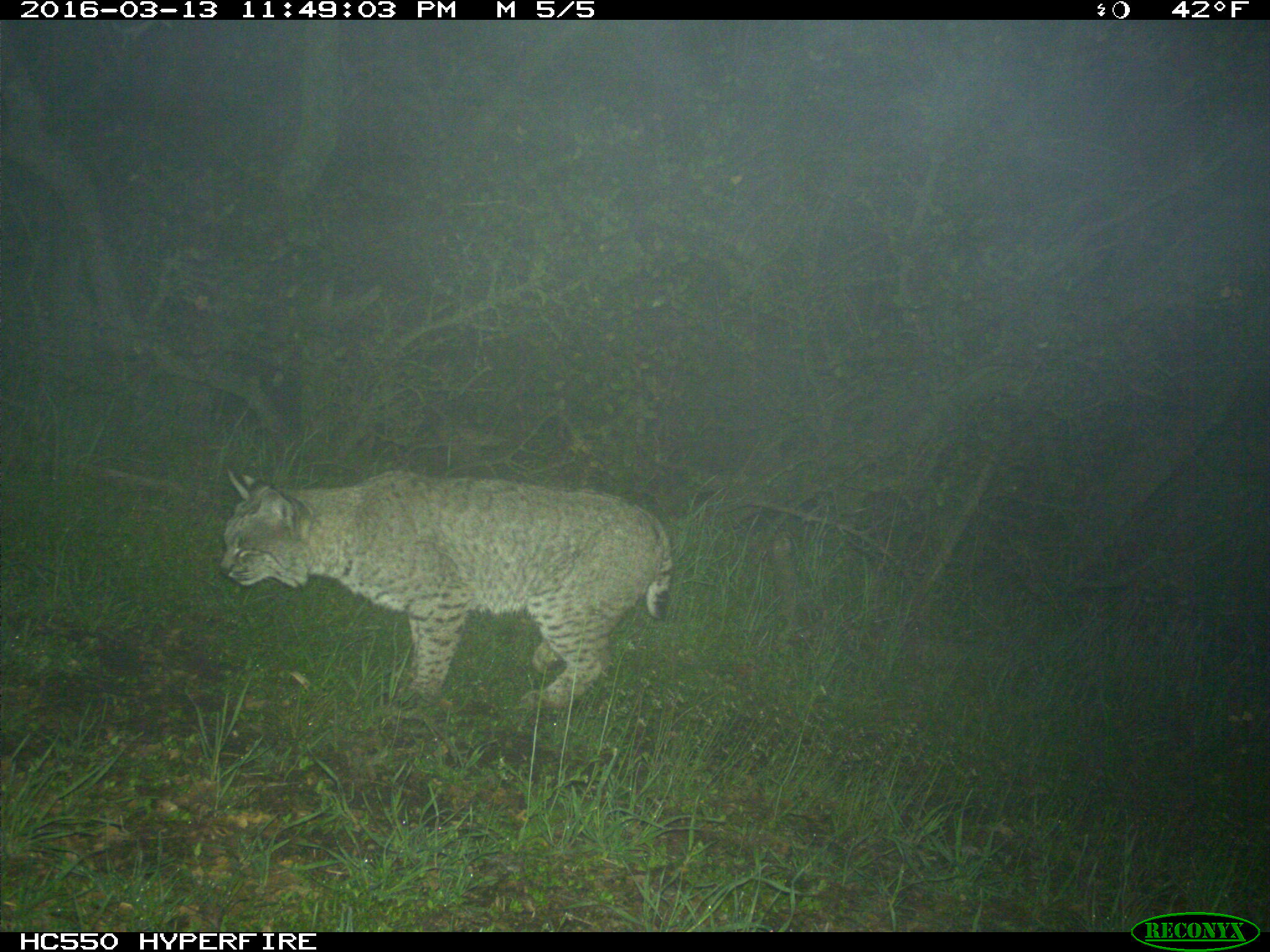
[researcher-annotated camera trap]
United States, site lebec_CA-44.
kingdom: Animalia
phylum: Chordata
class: Mammalia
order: Carnivora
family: Felidae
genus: Lynx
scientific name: Lynx rufus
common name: bobcat